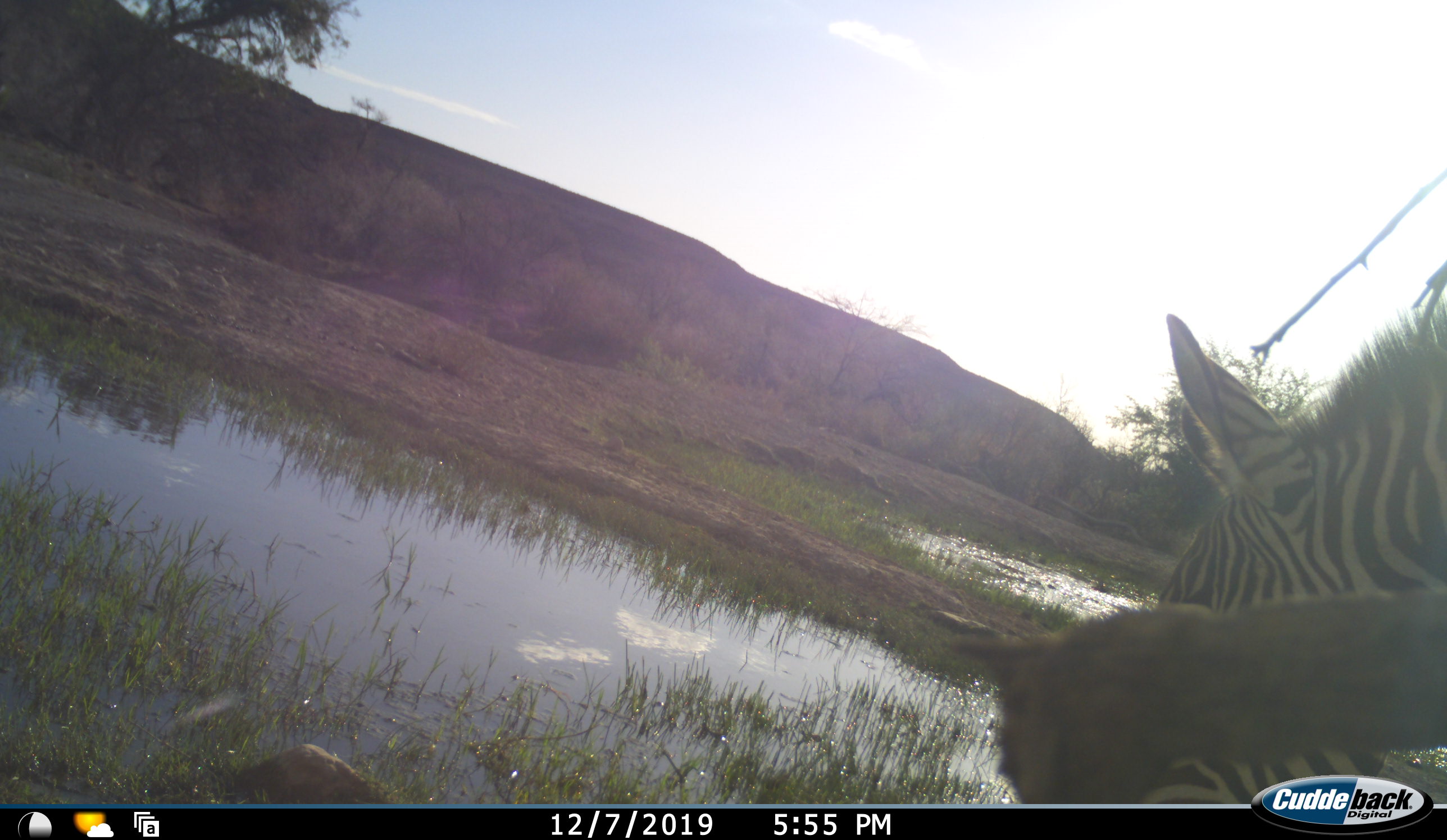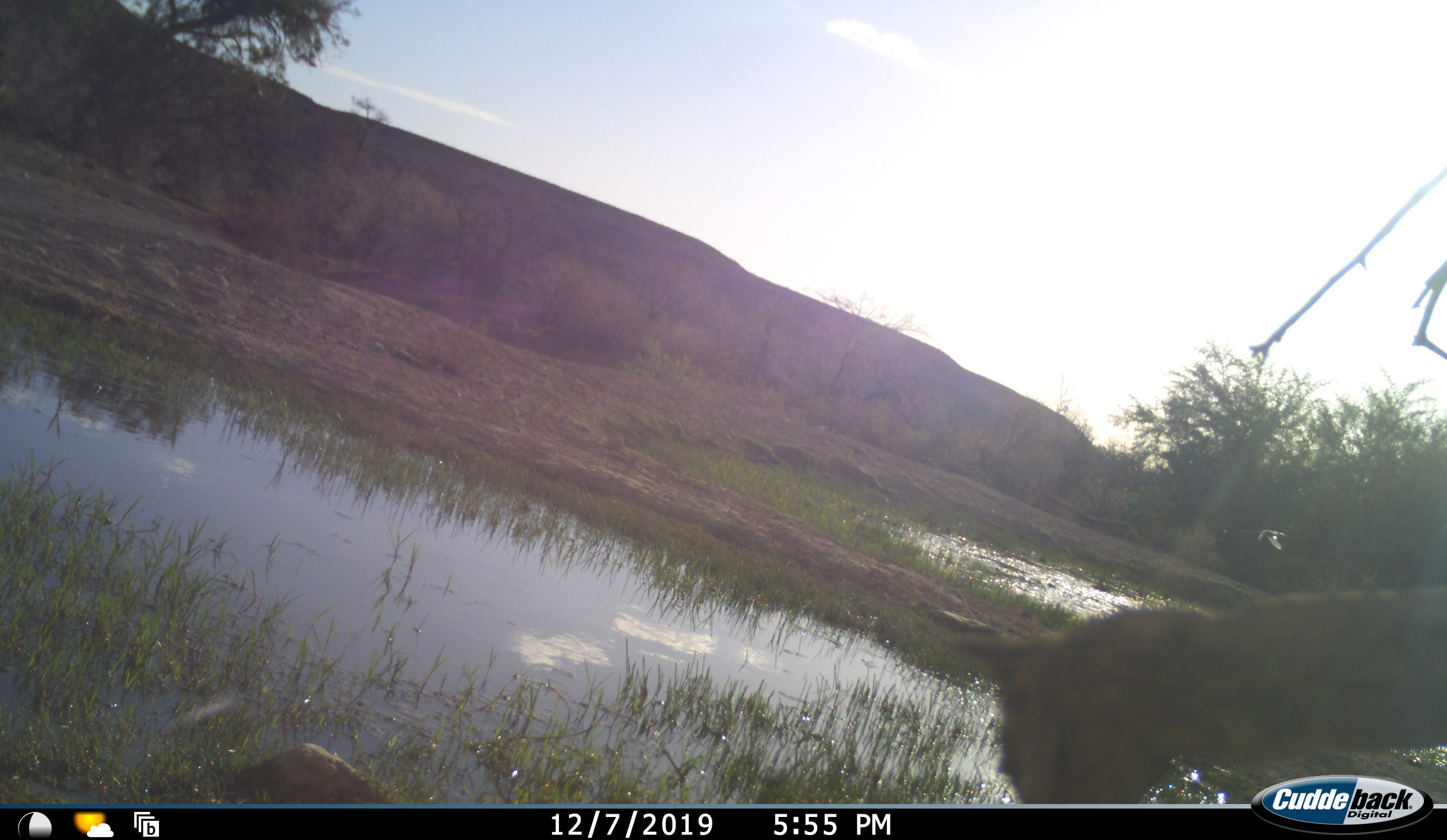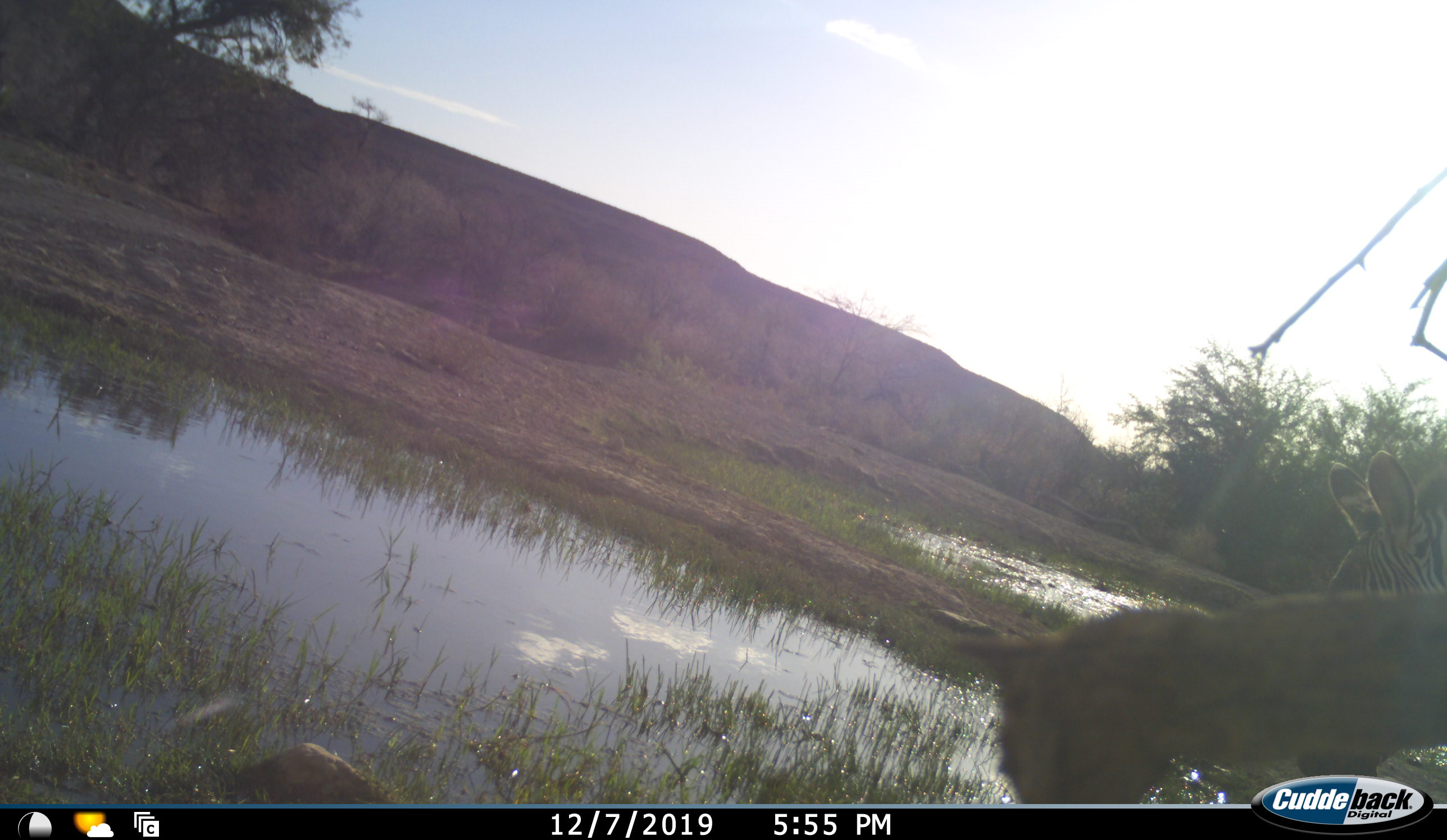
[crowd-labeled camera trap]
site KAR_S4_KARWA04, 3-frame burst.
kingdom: Animalia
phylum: Chordata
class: Mammalia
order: Perissodactyla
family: Equidae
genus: Equus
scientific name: Equus zebra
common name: mountain zebra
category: zebramountain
Zebramountain (mountain zebra) (Equus zebra), count 1. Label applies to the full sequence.